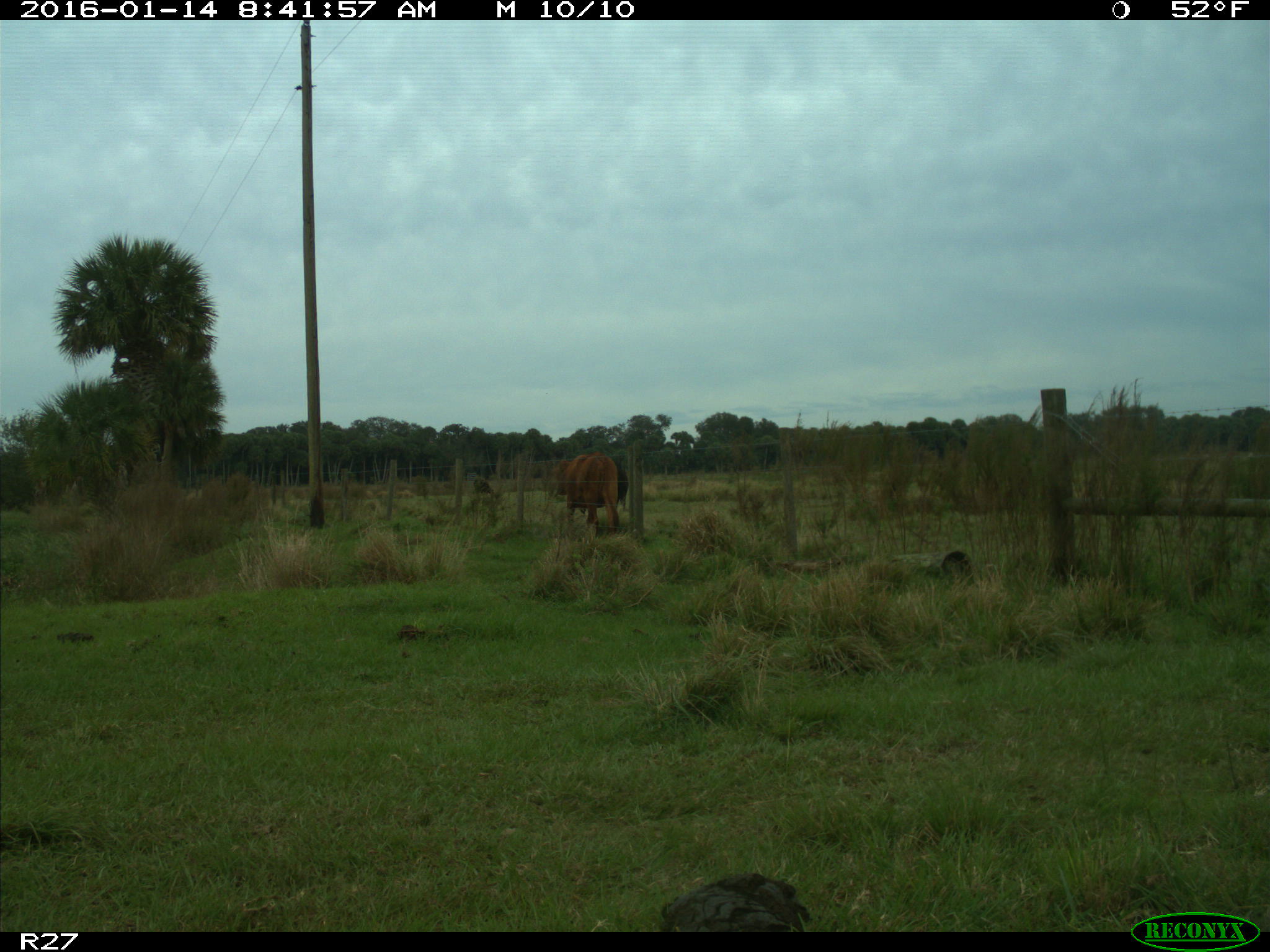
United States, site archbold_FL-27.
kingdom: Animalia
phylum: Chordata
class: Mammalia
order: Artiodactyla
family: Bovidae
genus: Bos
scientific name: Bos taurus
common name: domestic cow